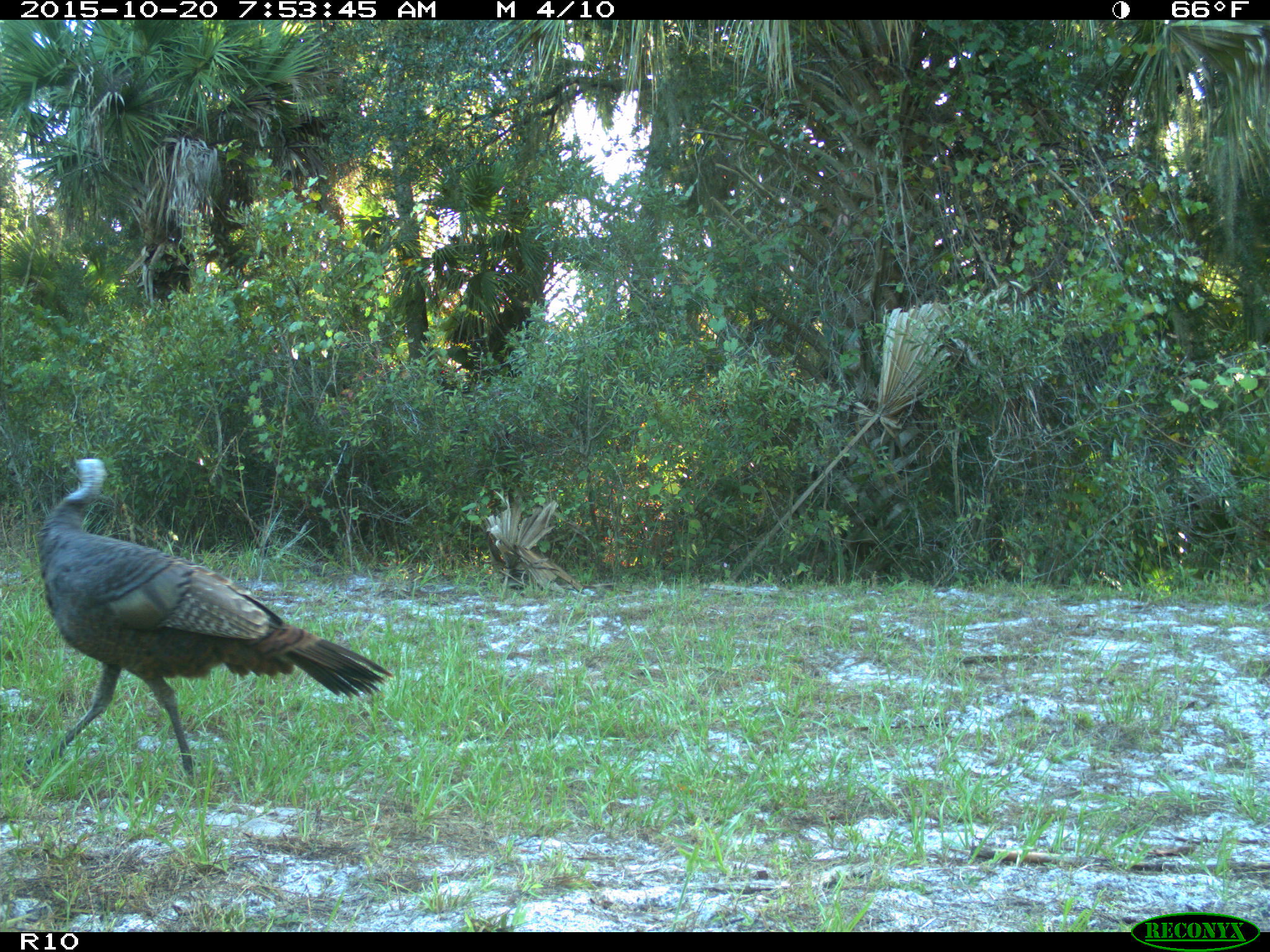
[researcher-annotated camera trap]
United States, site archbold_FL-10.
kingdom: Animalia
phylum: Chordata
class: Aves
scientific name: Aves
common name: birds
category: unidentified bird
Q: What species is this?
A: Unidentified bird (birds) (Aves).